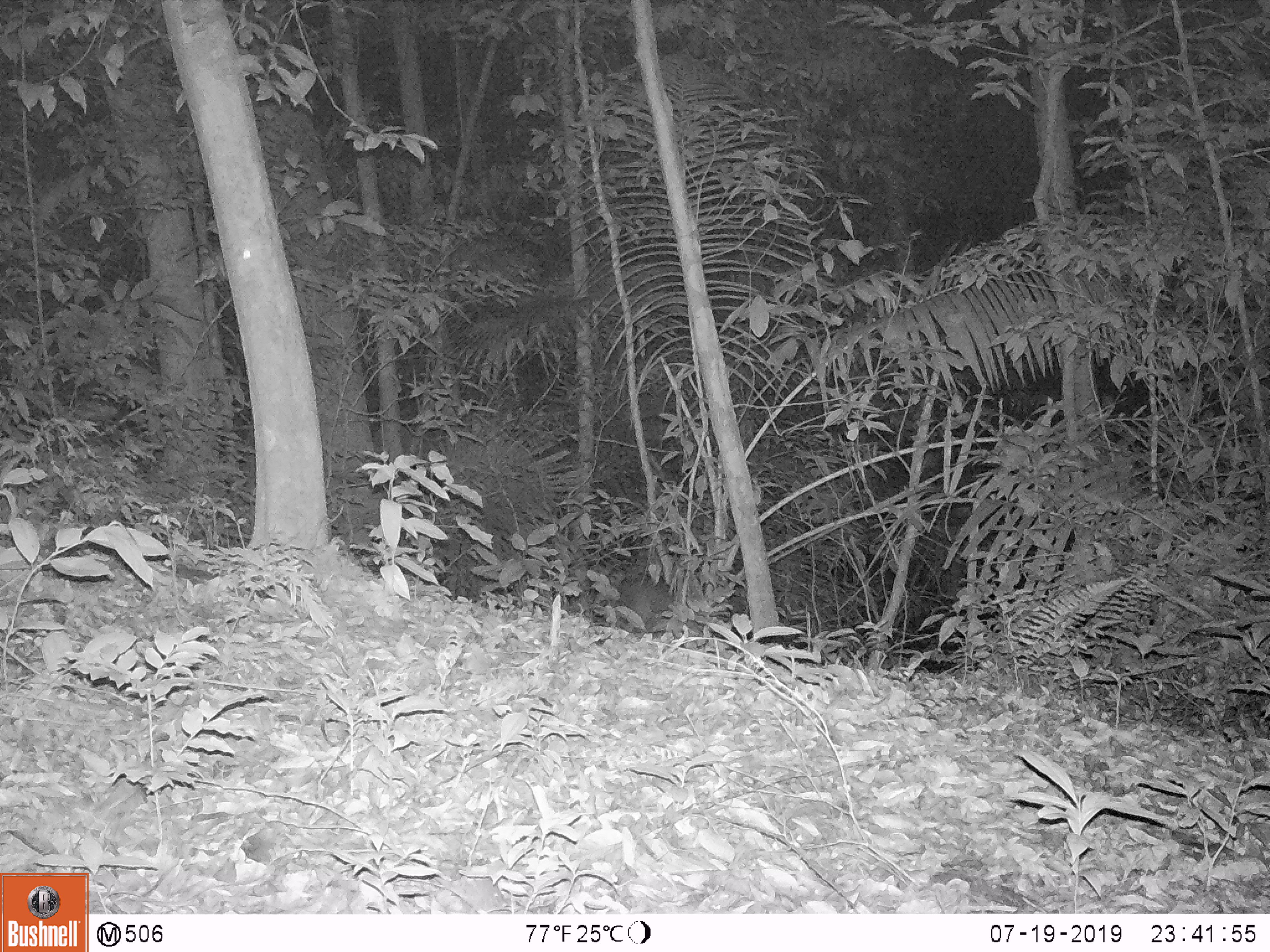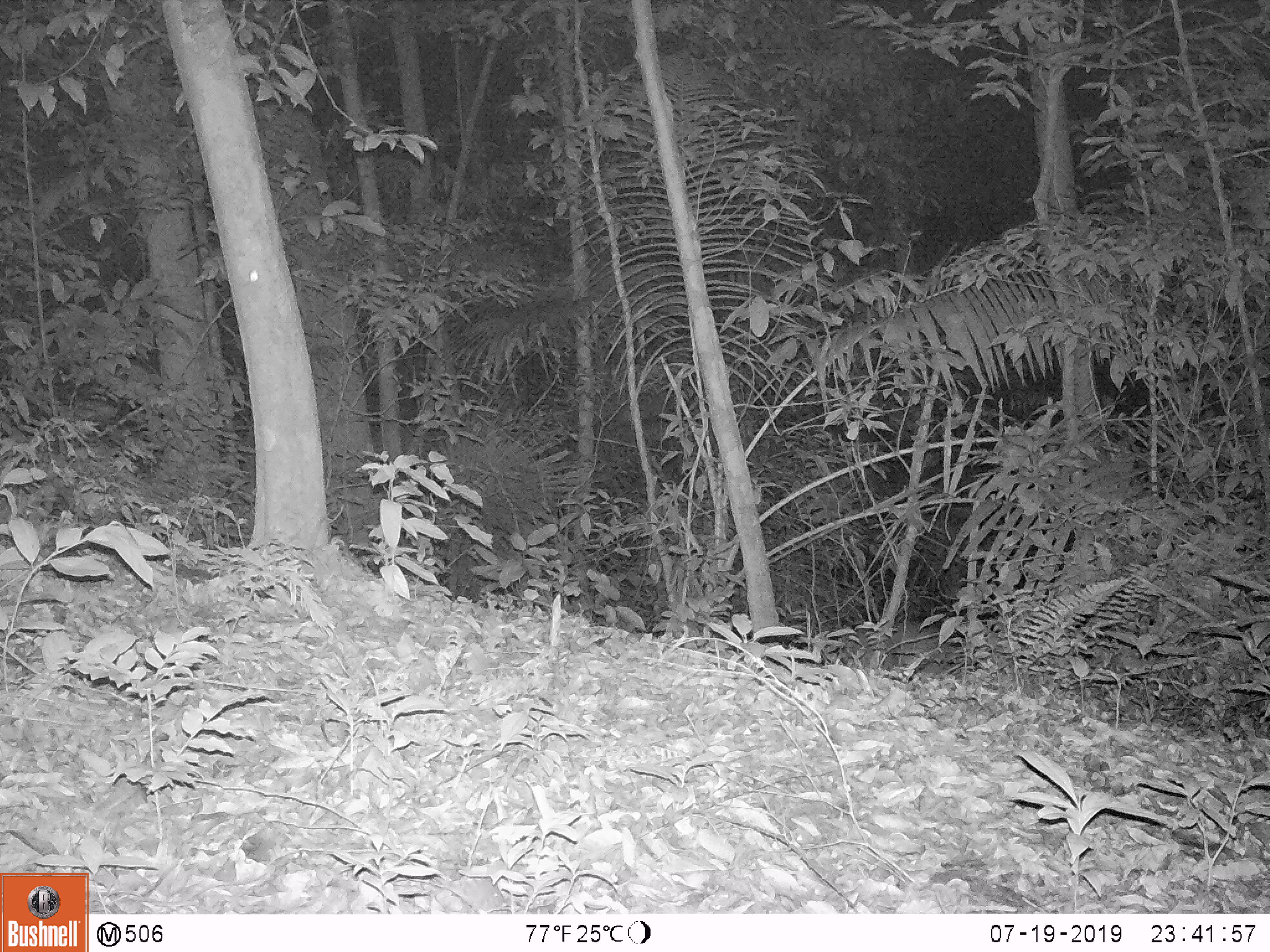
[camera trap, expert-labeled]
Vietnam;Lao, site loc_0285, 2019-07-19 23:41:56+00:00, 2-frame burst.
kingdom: Animalia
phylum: Chordata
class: Mammalia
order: Artiodactyla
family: Cervidae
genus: Muntiacus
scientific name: Muntiacus rooseveltorum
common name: roosevelt's muntjac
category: roosevelts muntjac group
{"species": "roosevelts muntjac group (roosevelt's muntjac) (Muntiacus rooseveltorum)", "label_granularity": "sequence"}